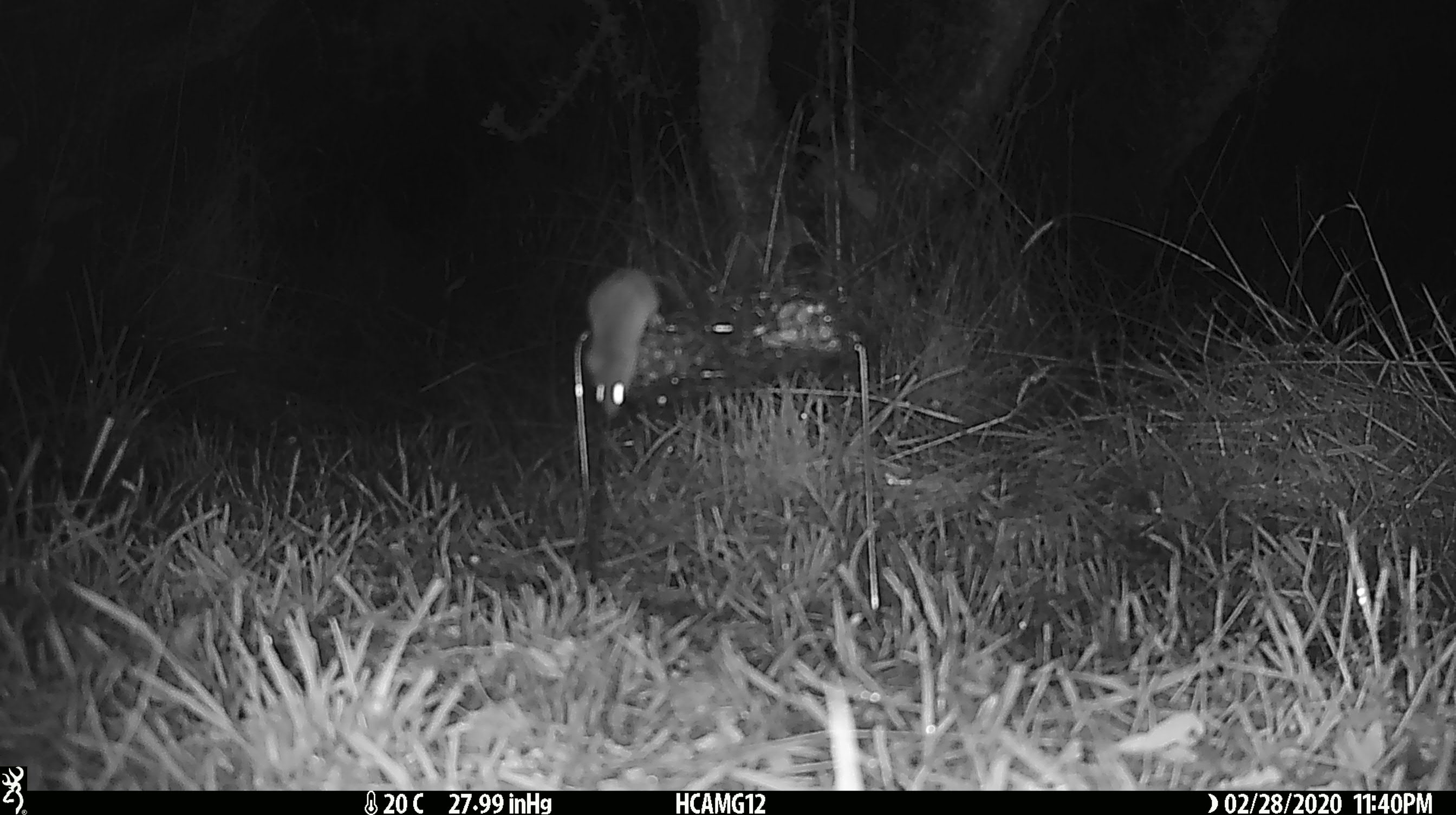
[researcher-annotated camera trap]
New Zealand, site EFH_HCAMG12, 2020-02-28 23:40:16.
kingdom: Animalia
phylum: Chordata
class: Mammalia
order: Rodentia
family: Muridae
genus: Mus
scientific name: Mus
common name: mouse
Mouse (Mus).